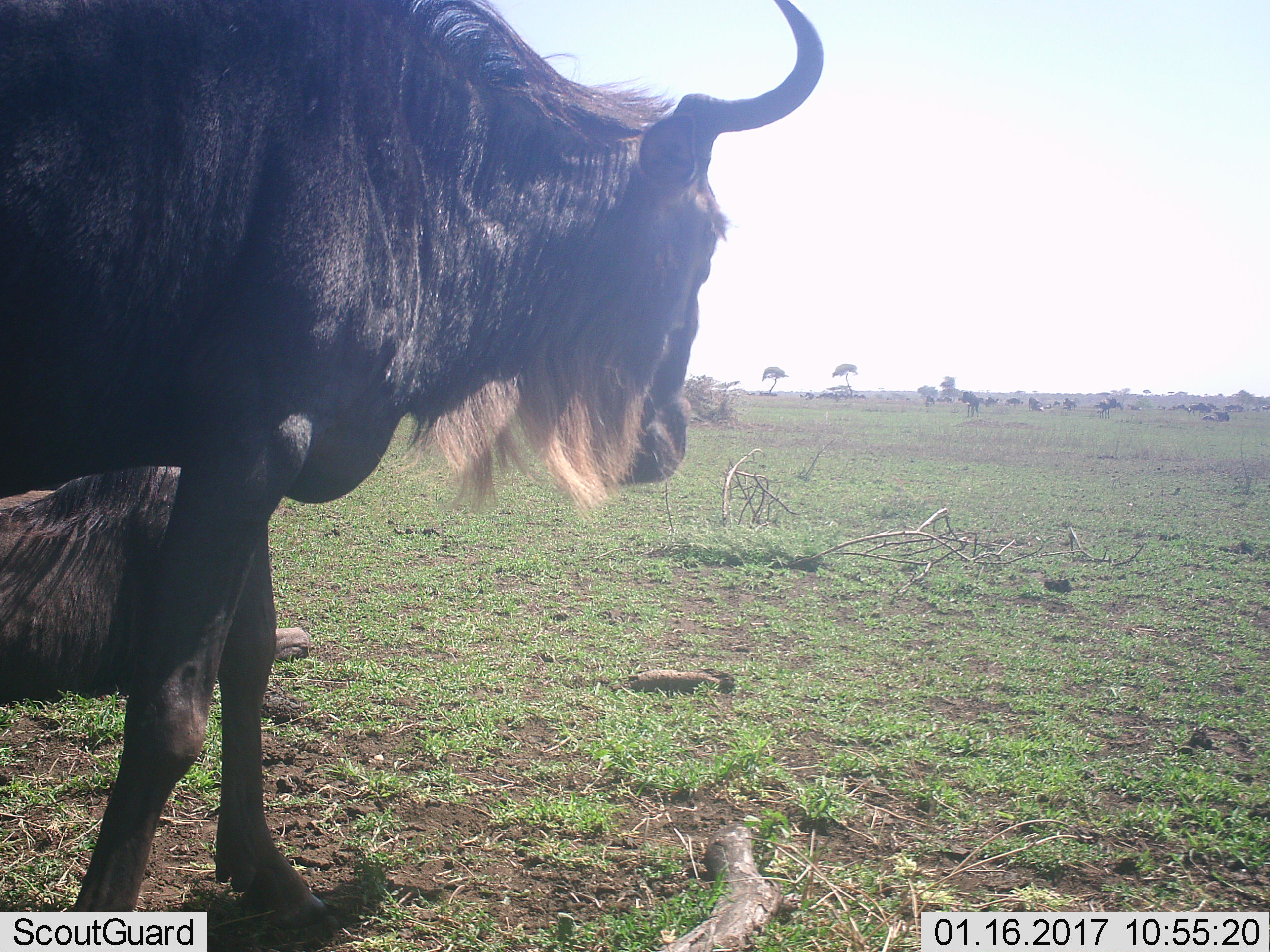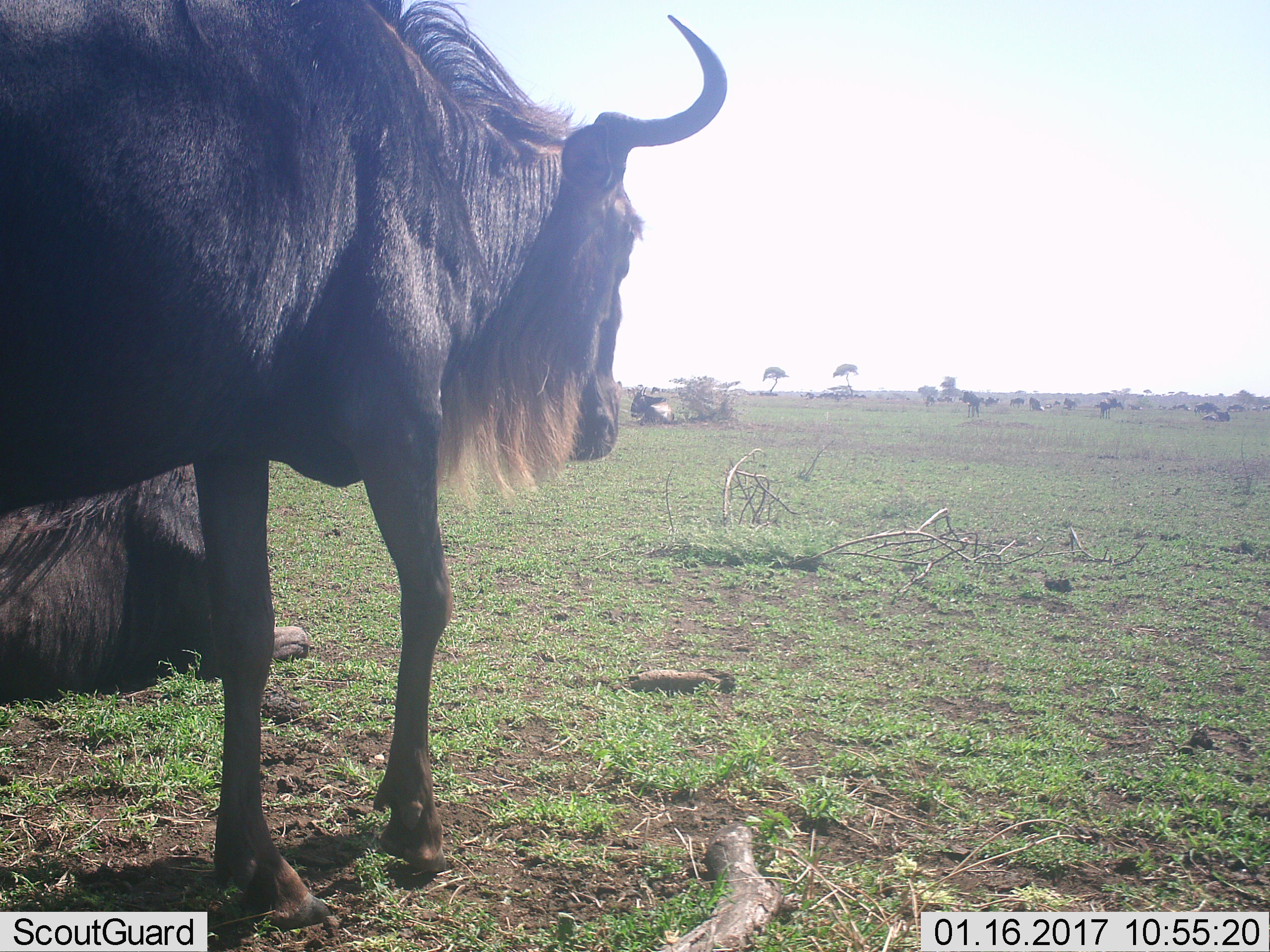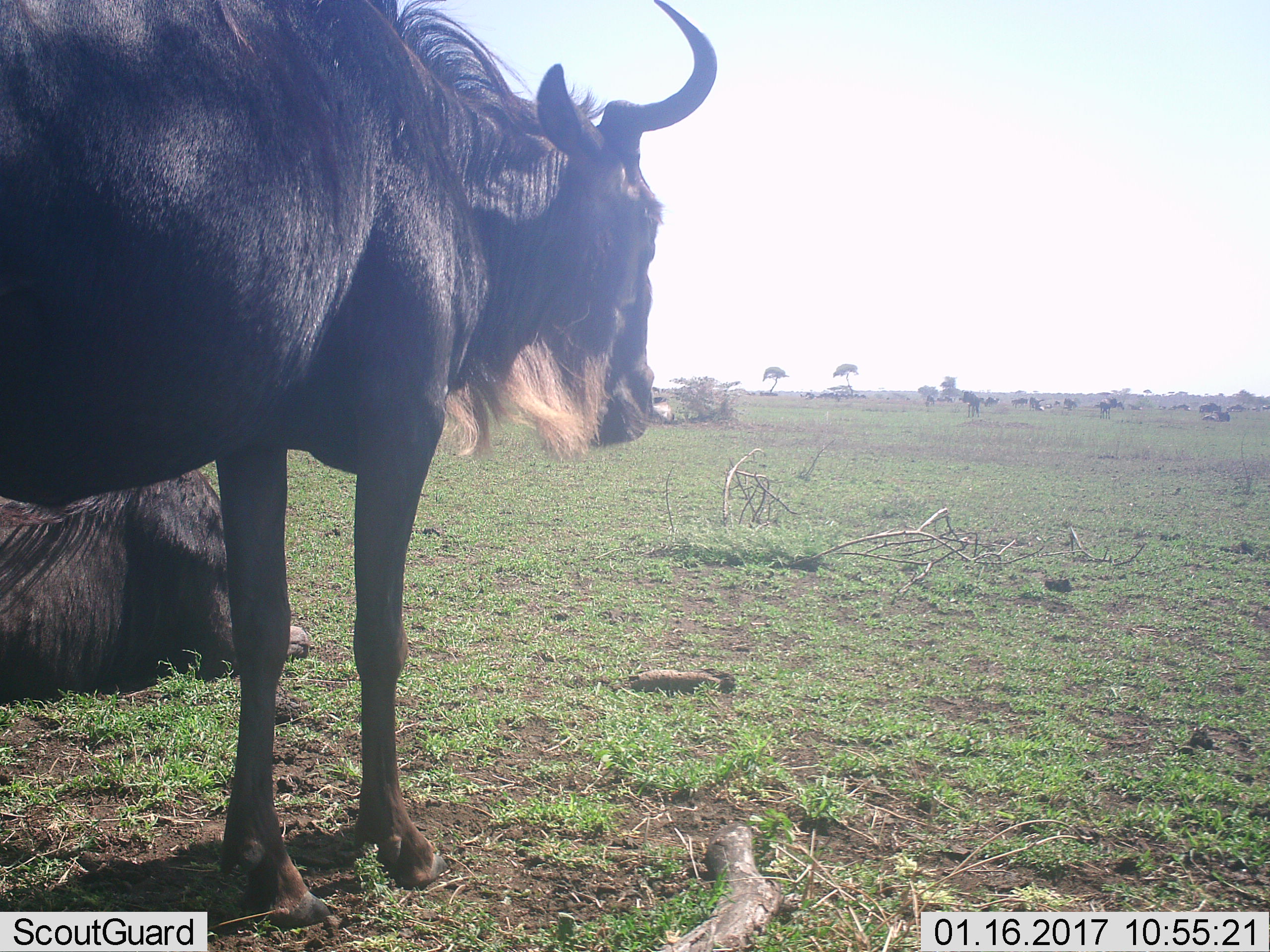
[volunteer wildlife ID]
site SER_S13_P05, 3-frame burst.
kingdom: Animalia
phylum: Chordata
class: Mammalia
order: Artiodactyla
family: Bovidae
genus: Connochaetes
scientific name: Connochaetes taurinus taurinus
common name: blue wildebeest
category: wildebeestblue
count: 3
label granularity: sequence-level